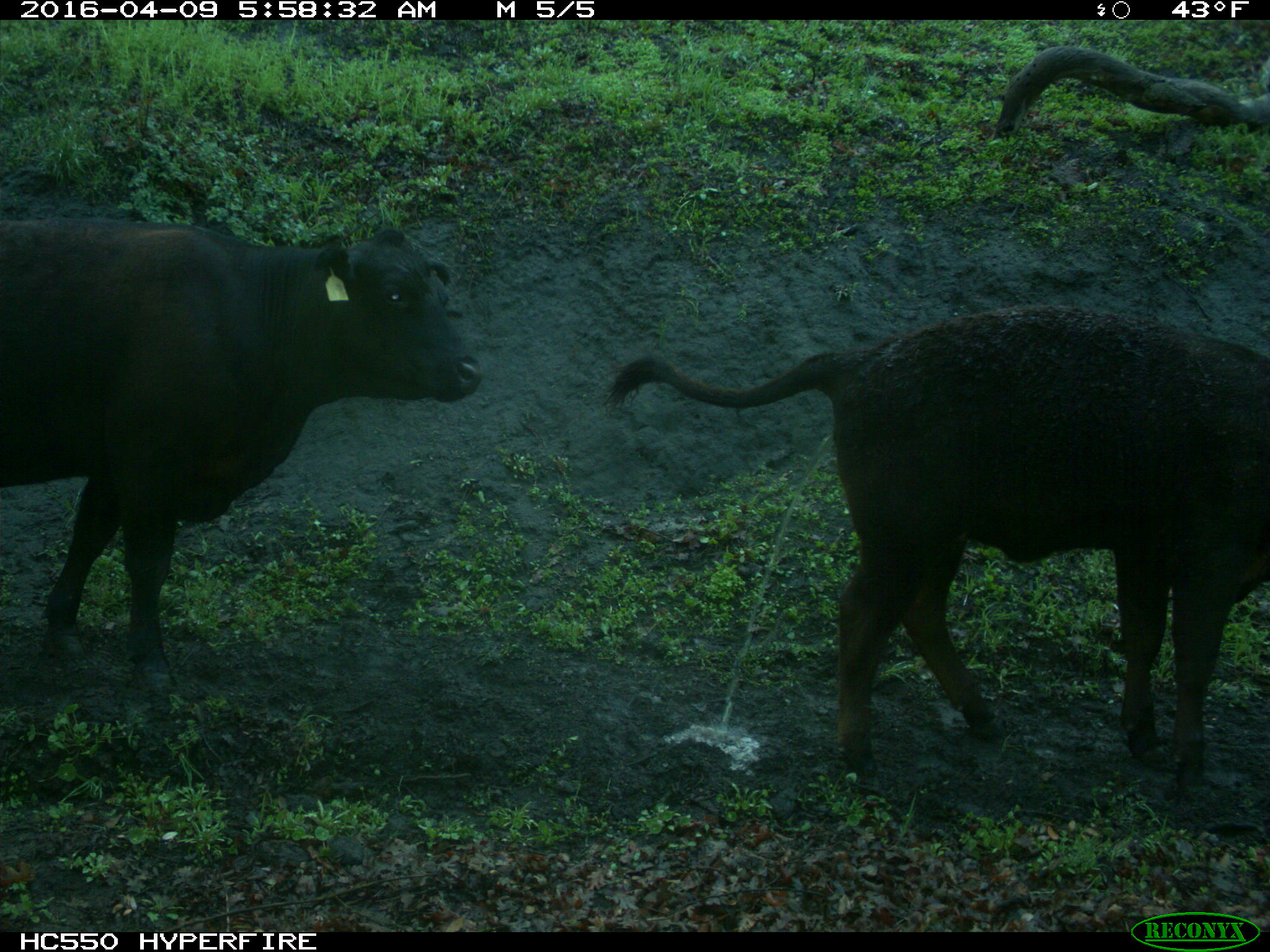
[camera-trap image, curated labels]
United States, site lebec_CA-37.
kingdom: Animalia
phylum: Chordata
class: Mammalia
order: Artiodactyla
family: Bovidae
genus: Bos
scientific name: Bos taurus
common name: domestic cow